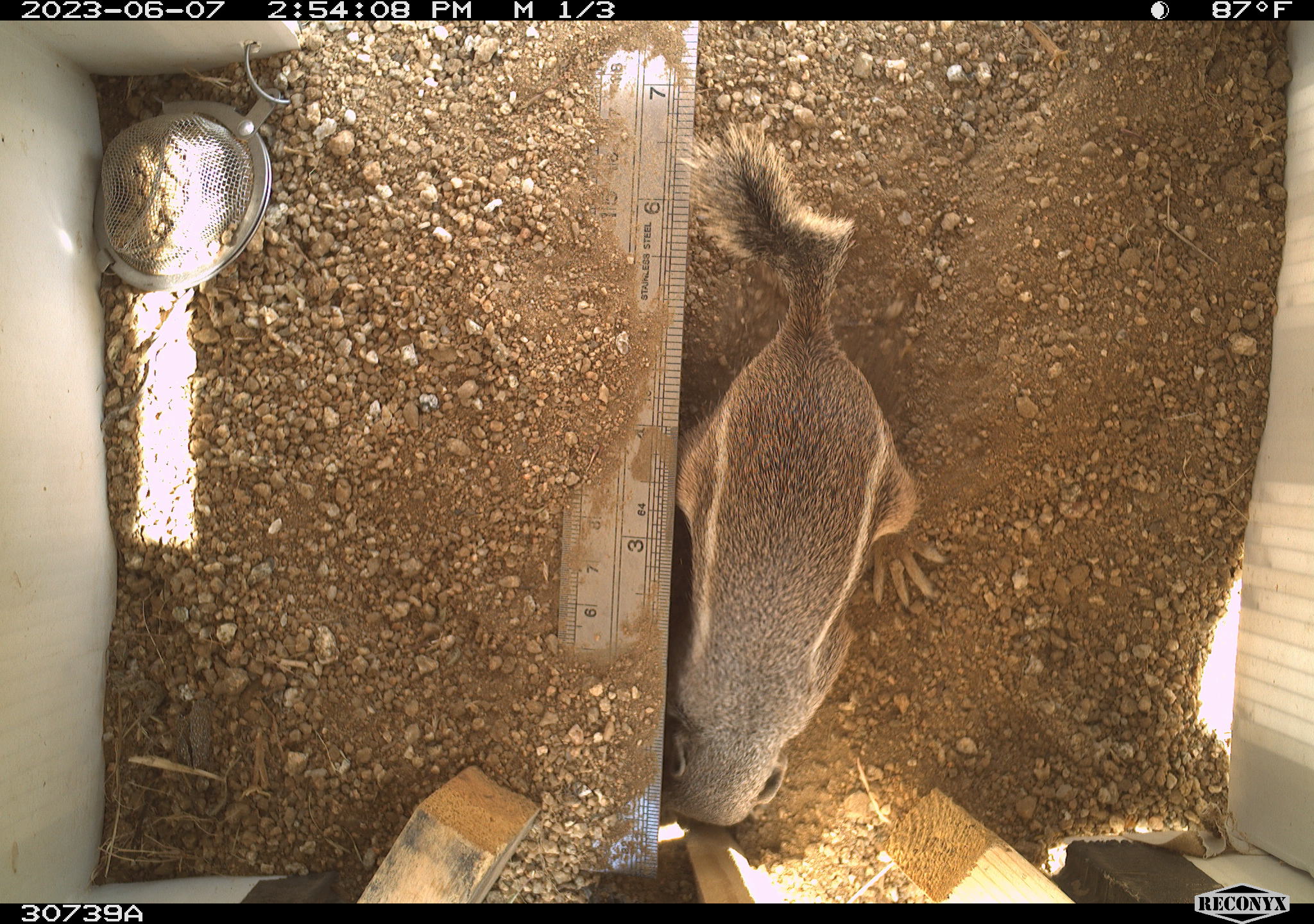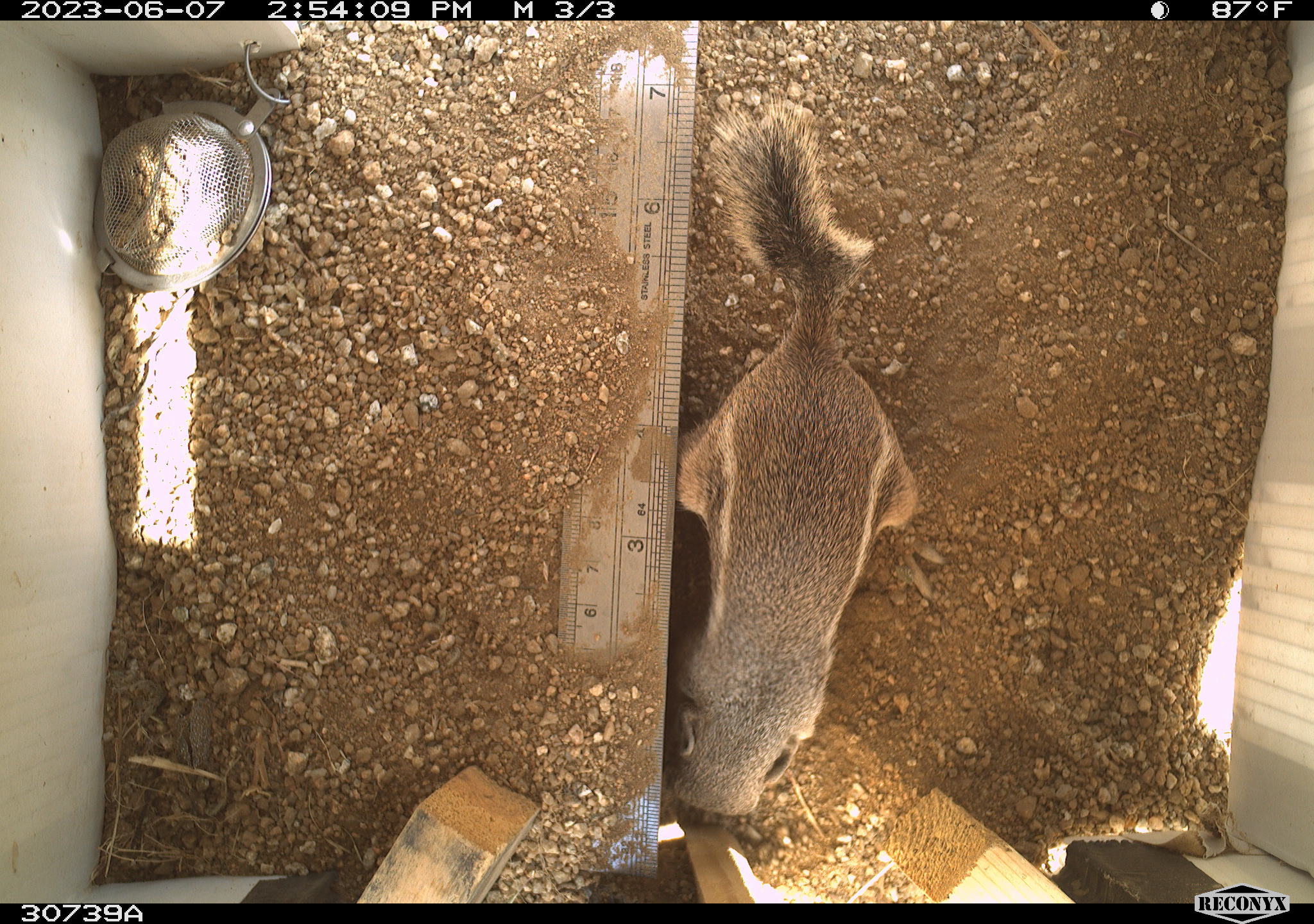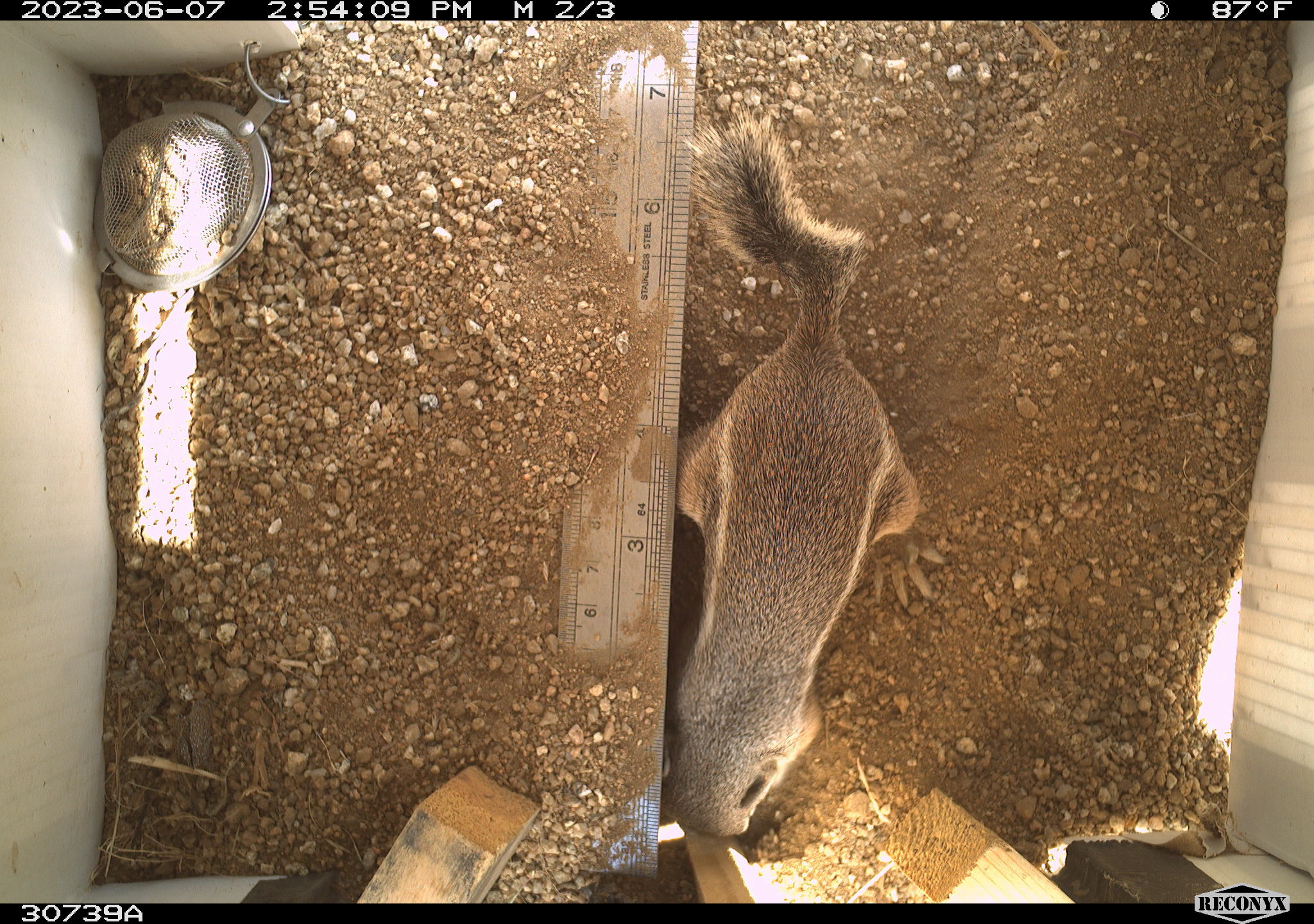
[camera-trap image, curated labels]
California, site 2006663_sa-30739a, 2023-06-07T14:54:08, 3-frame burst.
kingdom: Animalia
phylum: Chordata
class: Mammalia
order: Rodentia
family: Sciuridae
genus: Ammospermophilus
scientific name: Ammospermophilus leucurus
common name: white-tailed antelope squirrel